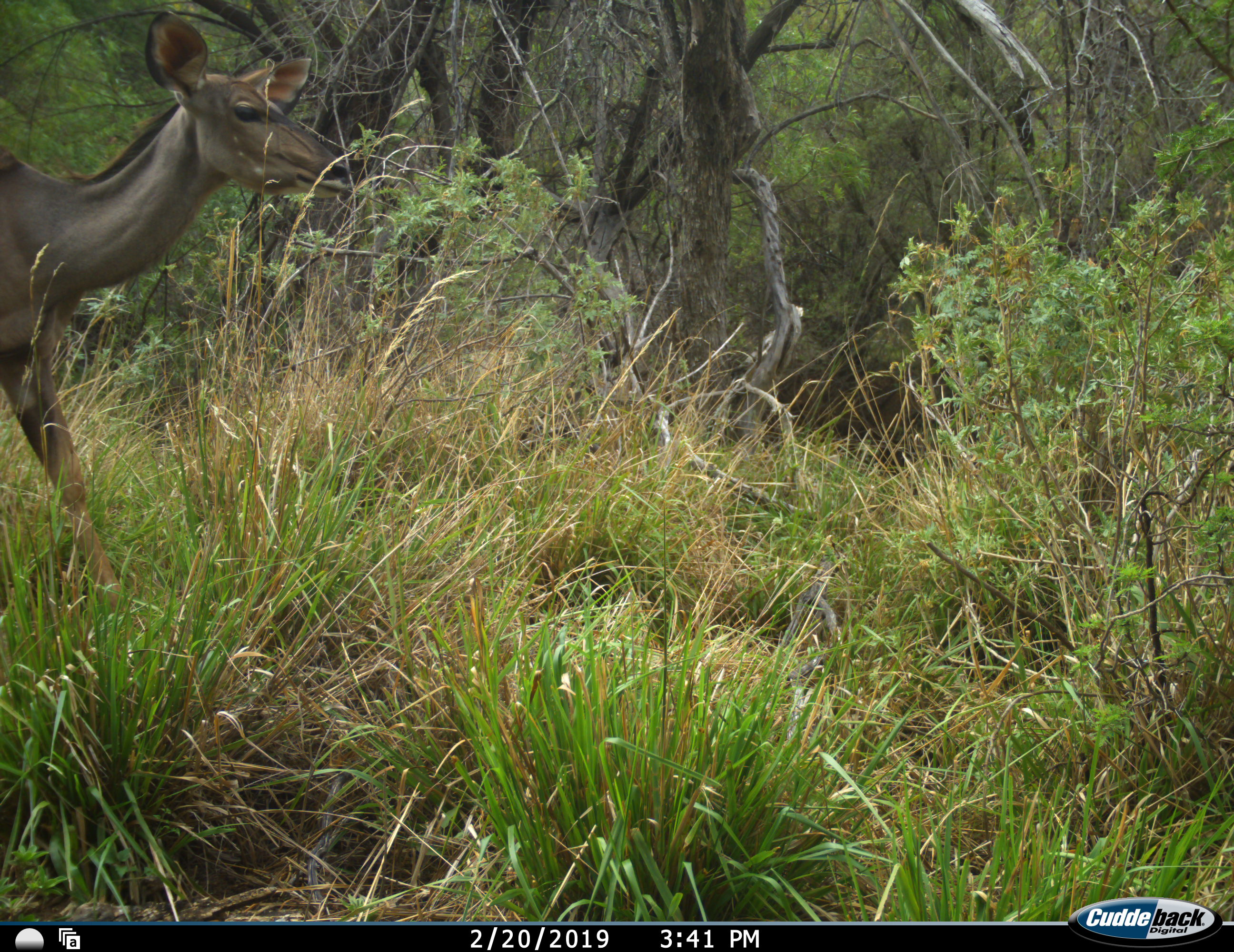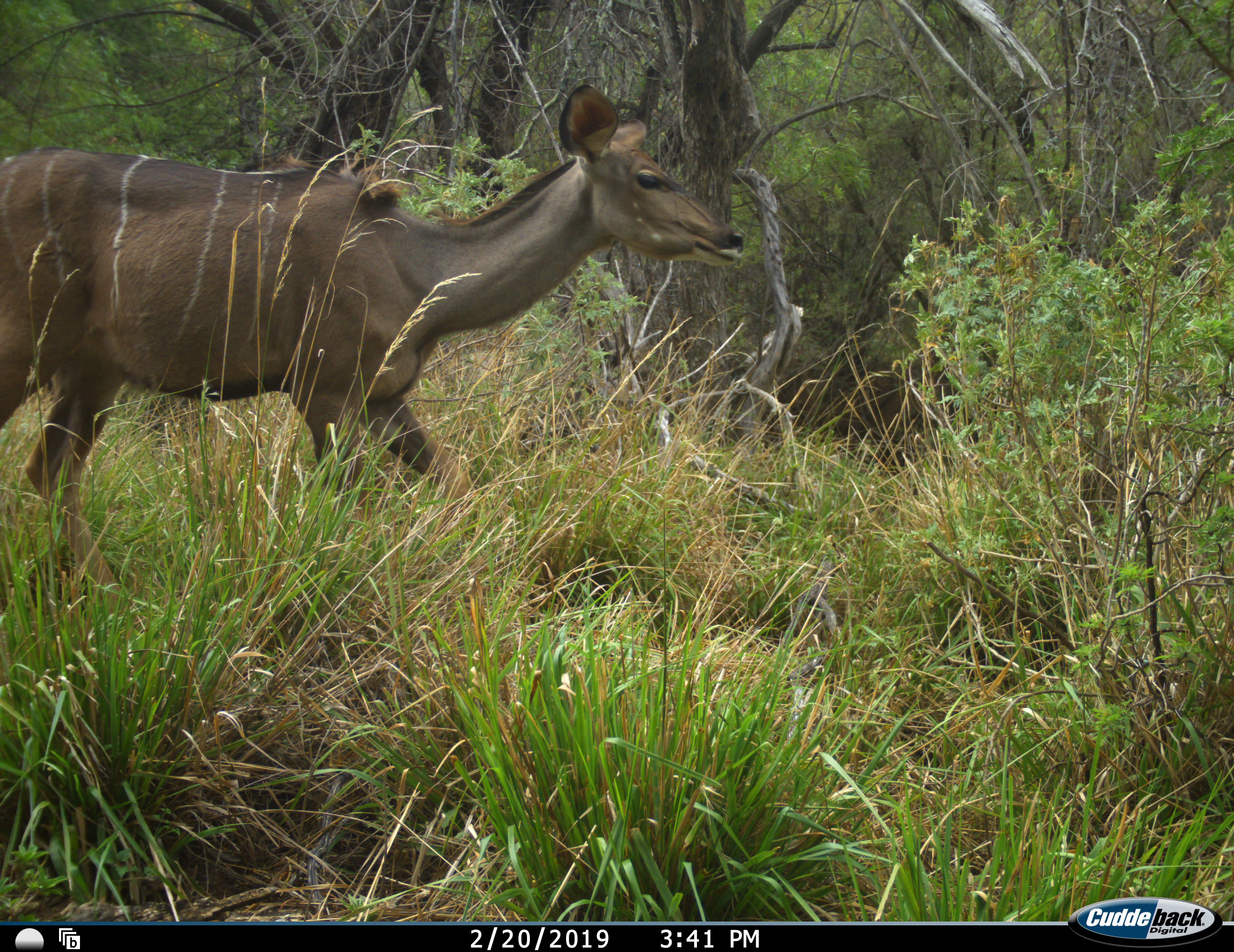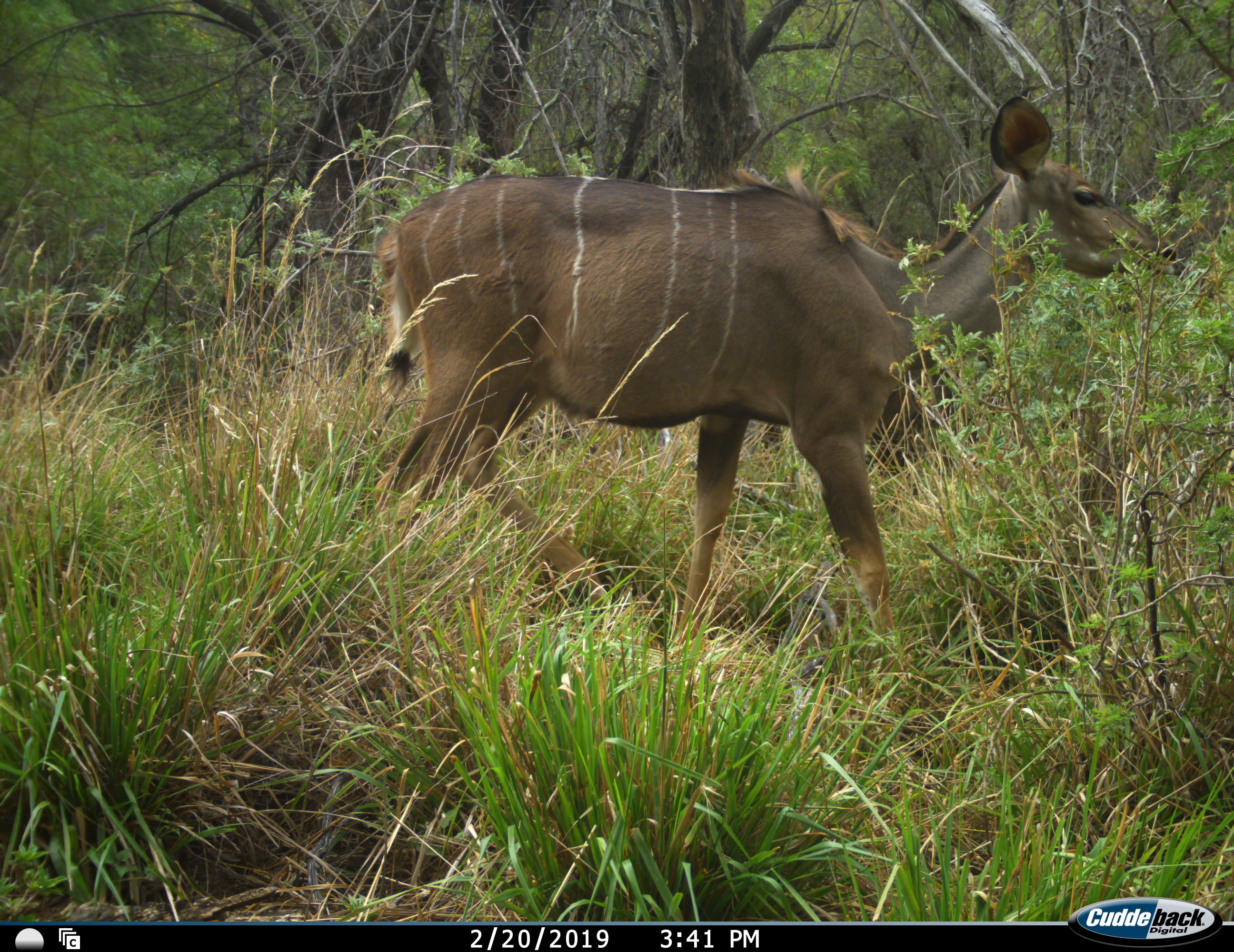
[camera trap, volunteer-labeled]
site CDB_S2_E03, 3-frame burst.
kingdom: Animalia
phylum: Chordata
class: Mammalia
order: Artiodactyla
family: Bovidae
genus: Tragelaphus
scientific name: Tragelaphus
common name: kudu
Kudu (Tragelaphus), count 1. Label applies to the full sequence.